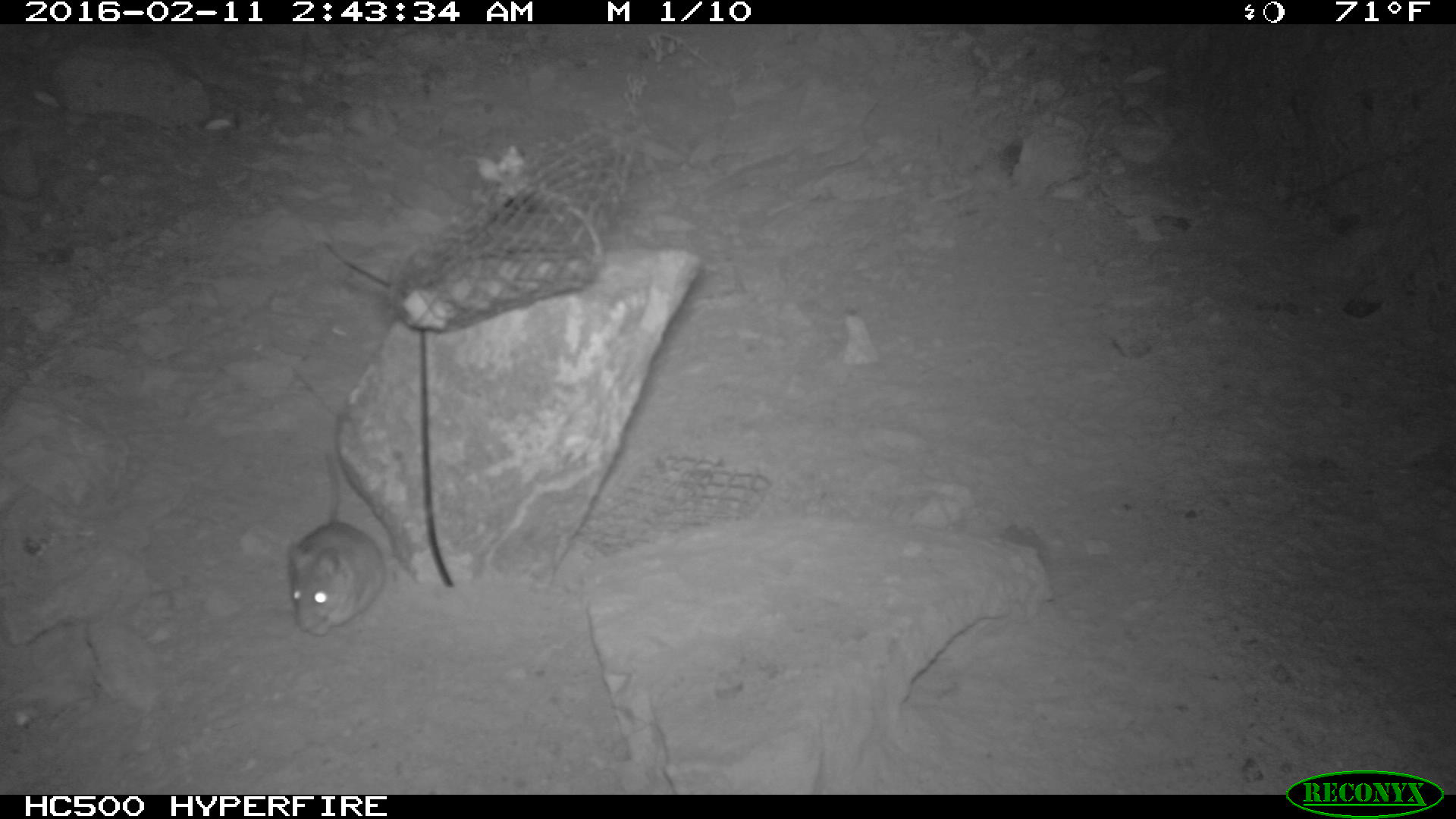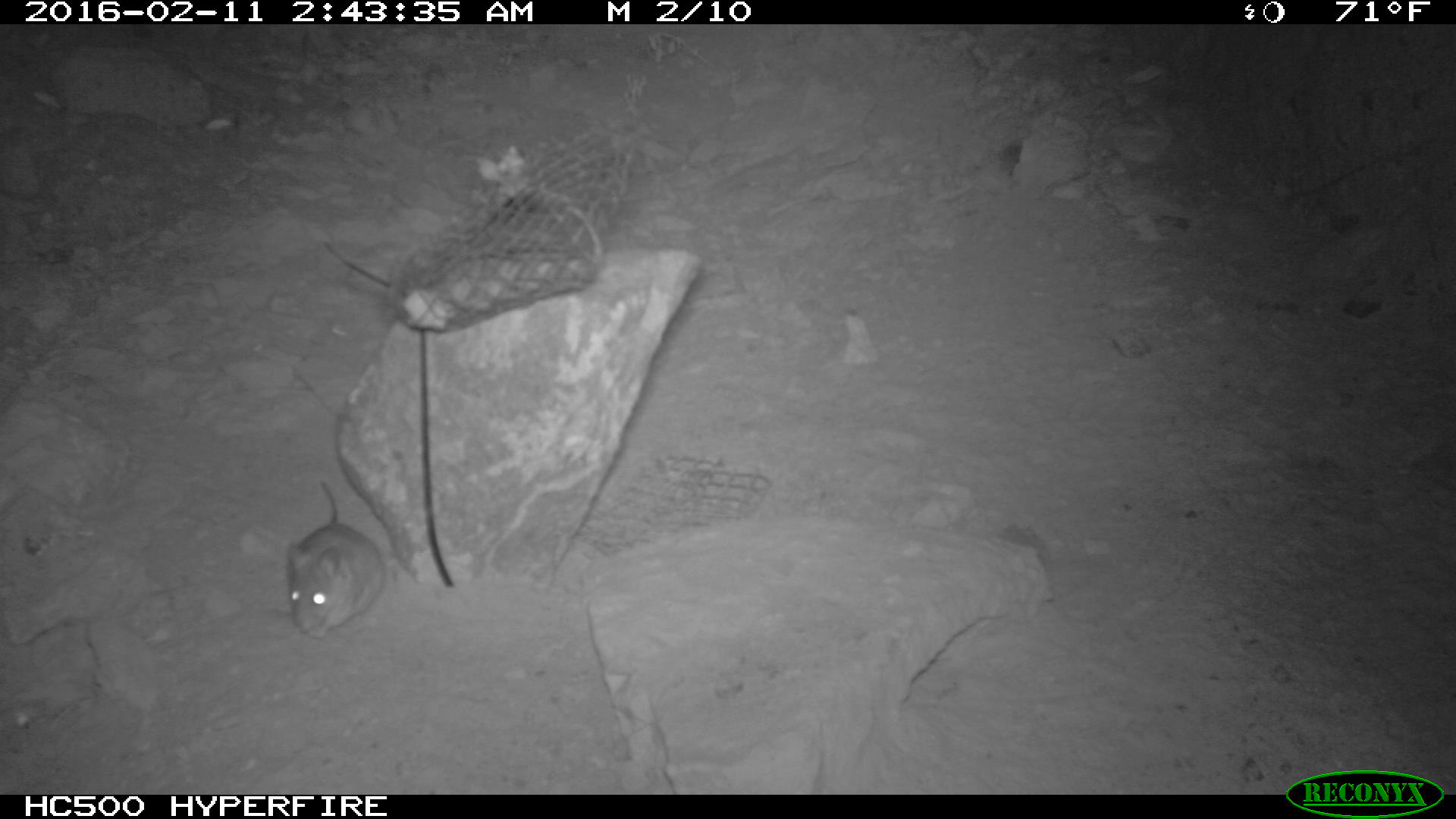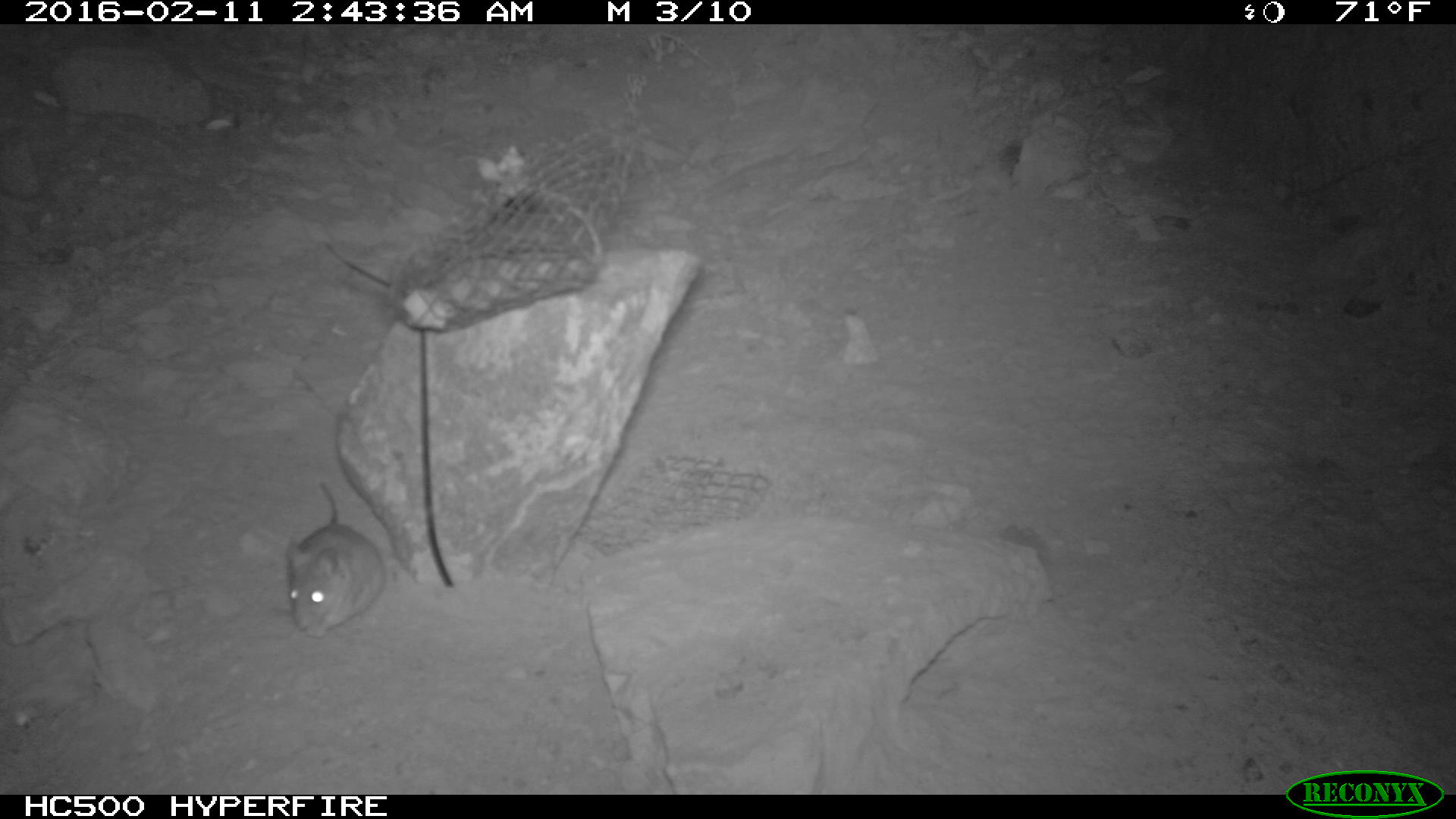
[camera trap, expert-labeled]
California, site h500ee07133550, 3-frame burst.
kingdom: Animalia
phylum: Chordata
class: Mammalia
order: Rodentia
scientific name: Rodentia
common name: rodent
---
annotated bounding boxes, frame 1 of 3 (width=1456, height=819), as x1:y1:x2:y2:
rodent: 281:453:388:639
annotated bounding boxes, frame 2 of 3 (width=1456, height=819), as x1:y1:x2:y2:
rodent: 285:478:388:639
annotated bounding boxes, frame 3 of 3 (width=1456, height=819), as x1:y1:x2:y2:
rodent: 281:479:385:639